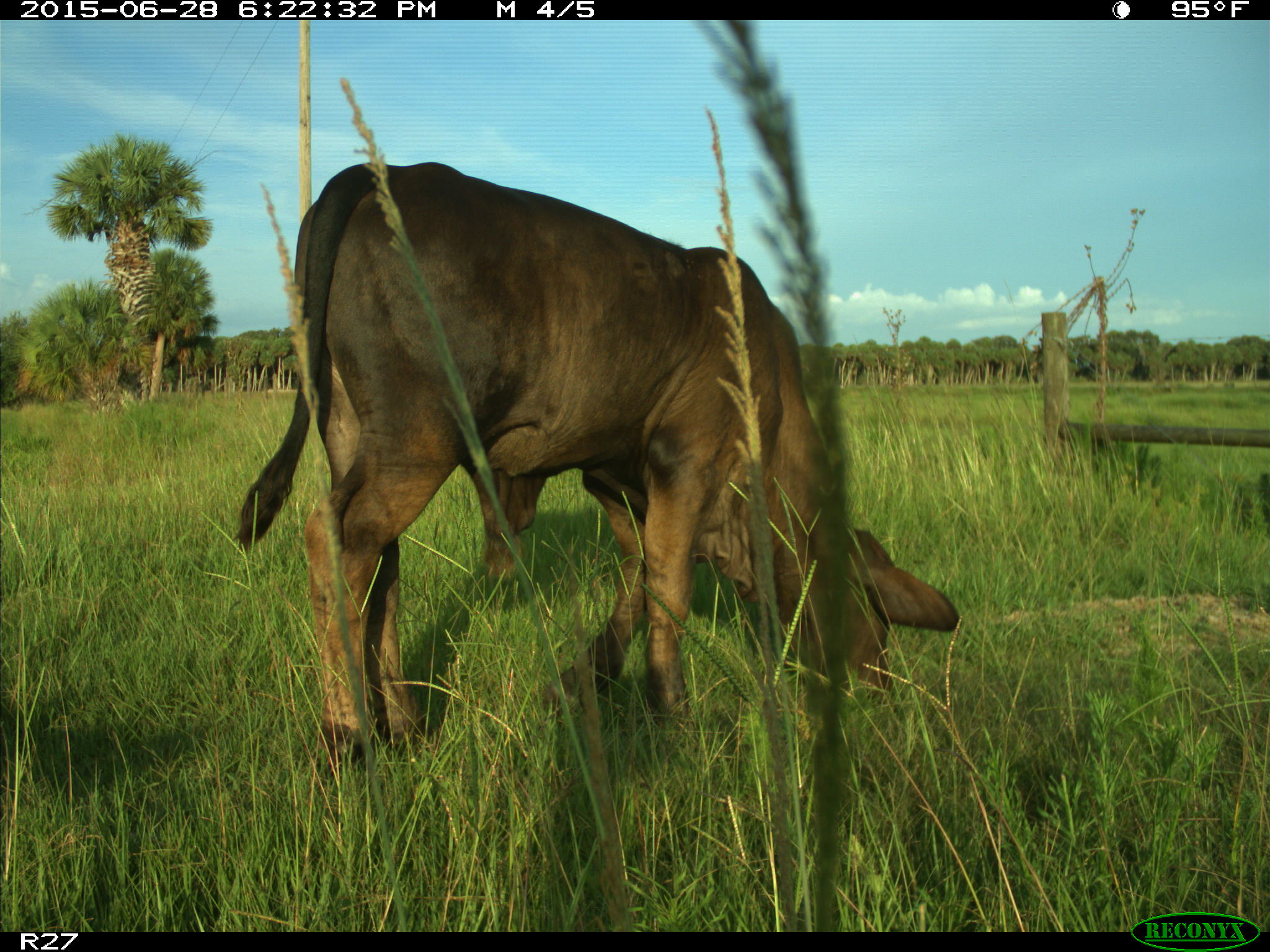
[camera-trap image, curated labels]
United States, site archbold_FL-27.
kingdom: Animalia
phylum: Chordata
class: Mammalia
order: Artiodactyla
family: Bovidae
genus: Bos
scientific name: Bos taurus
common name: domestic cow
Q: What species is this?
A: Bos taurus (domestic cow).